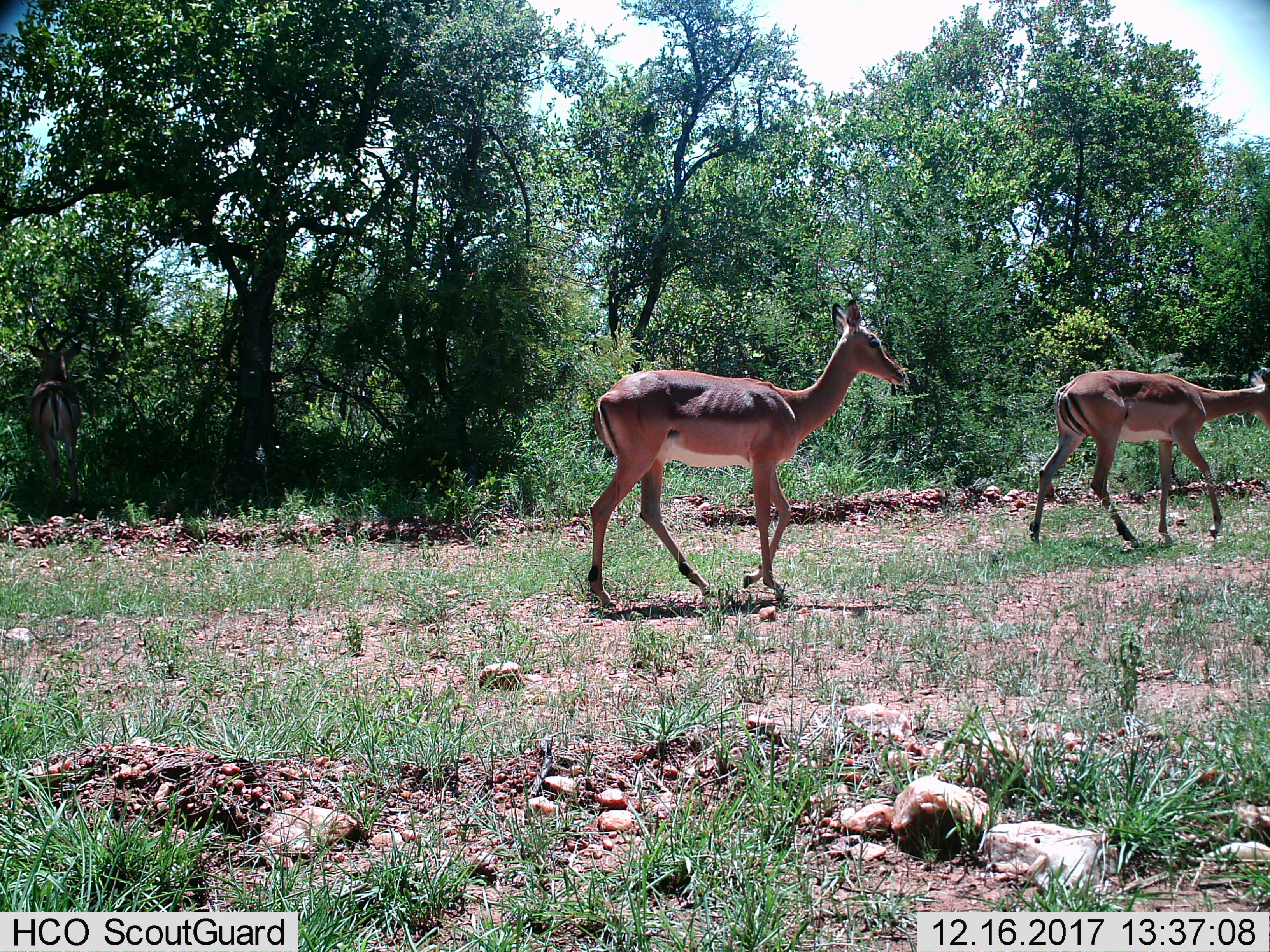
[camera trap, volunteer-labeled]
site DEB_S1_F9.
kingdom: Animalia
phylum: Chordata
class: Mammalia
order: Artiodactyla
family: Bovidae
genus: Aepyceros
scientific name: Aepyceros melampus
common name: impala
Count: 2.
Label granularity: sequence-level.